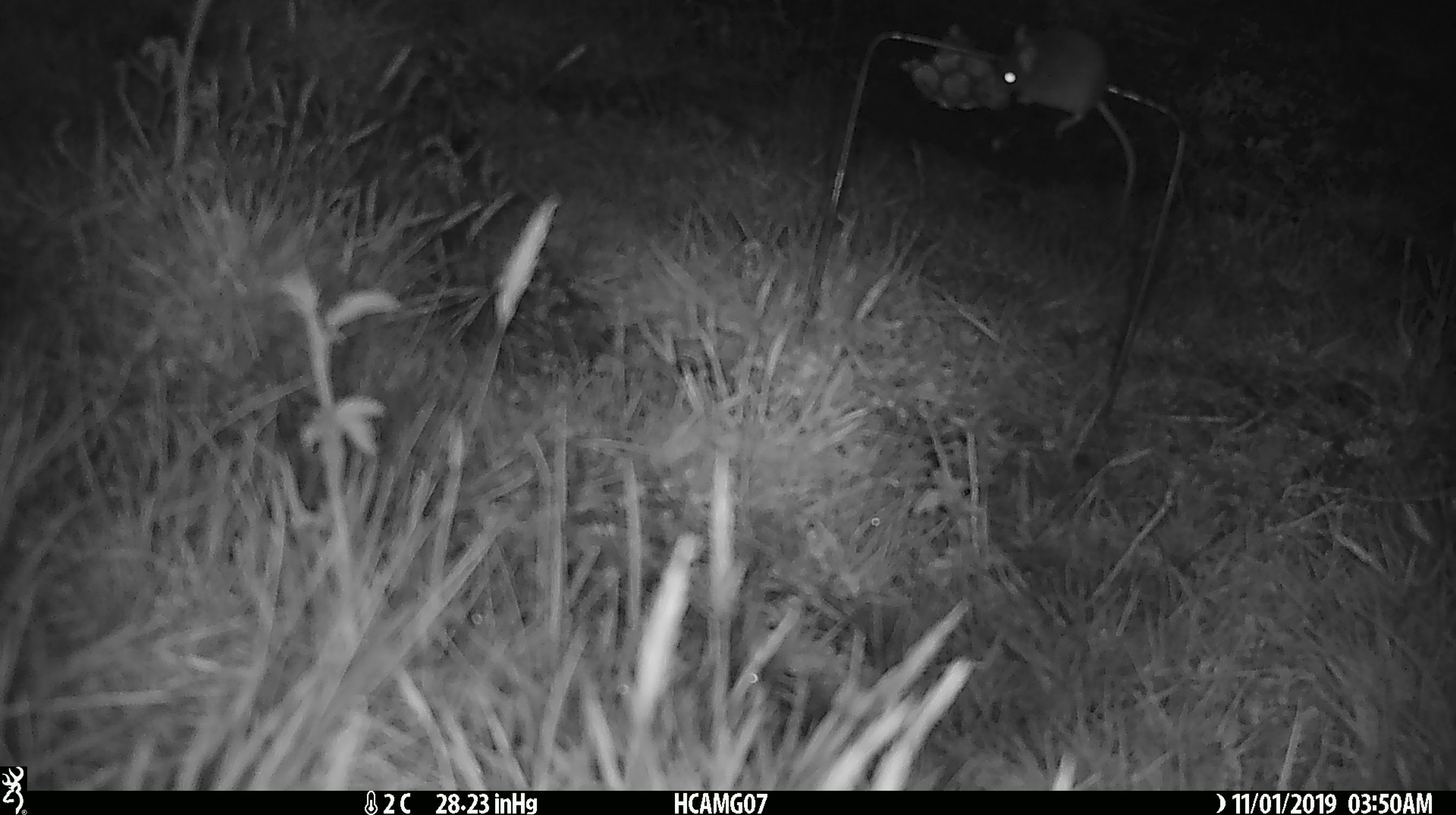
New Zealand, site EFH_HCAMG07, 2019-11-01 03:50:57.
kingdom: Animalia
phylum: Chordata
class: Mammalia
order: Rodentia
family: Muridae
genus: Mus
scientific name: Mus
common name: mouse